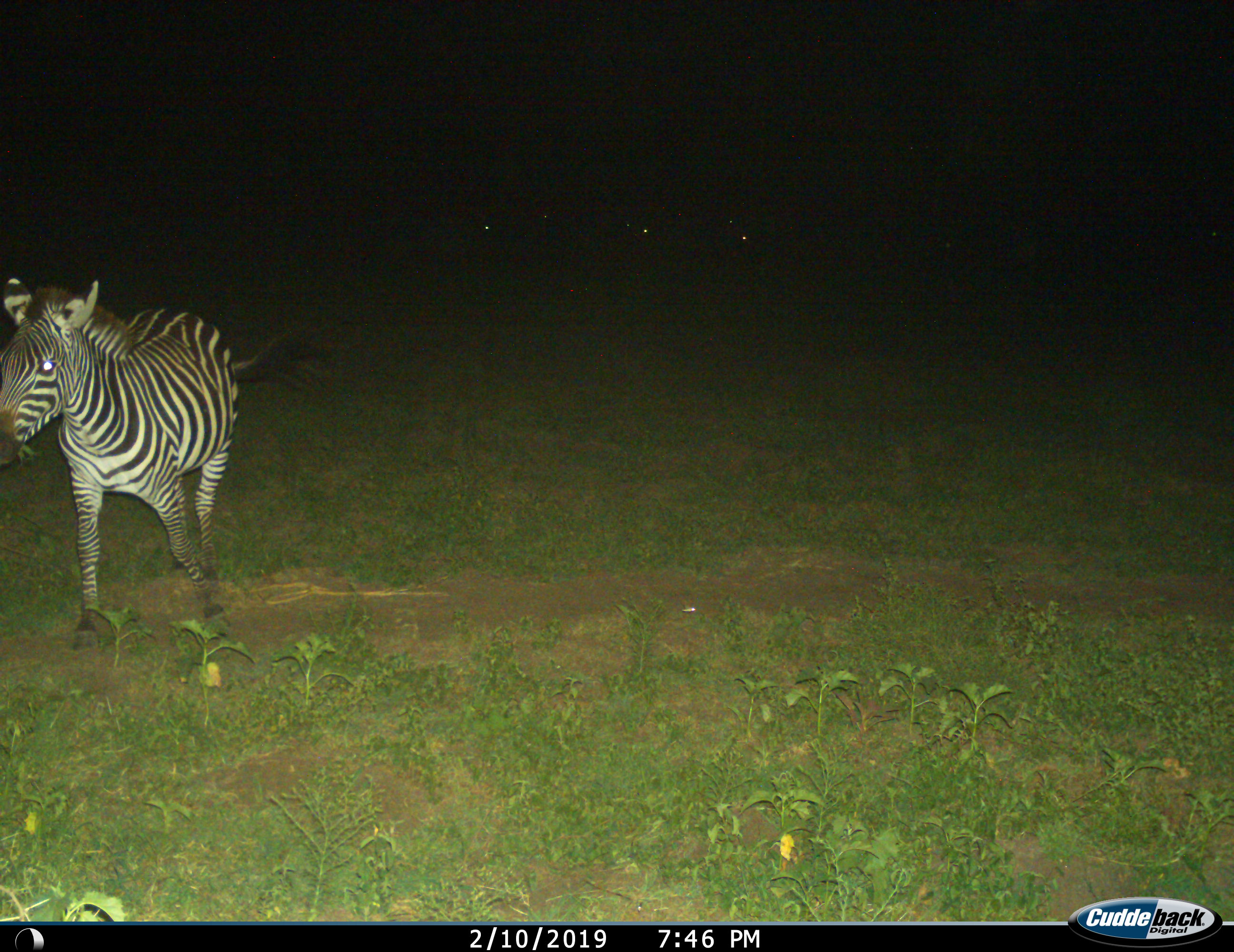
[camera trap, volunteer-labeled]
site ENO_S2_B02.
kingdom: Animalia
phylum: Chordata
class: Mammalia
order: Perissodactyla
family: Equidae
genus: Equus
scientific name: Equus quagga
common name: plains zebra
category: zebraplains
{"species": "zebraplains (plains zebra) (Equus quagga)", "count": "1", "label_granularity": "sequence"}